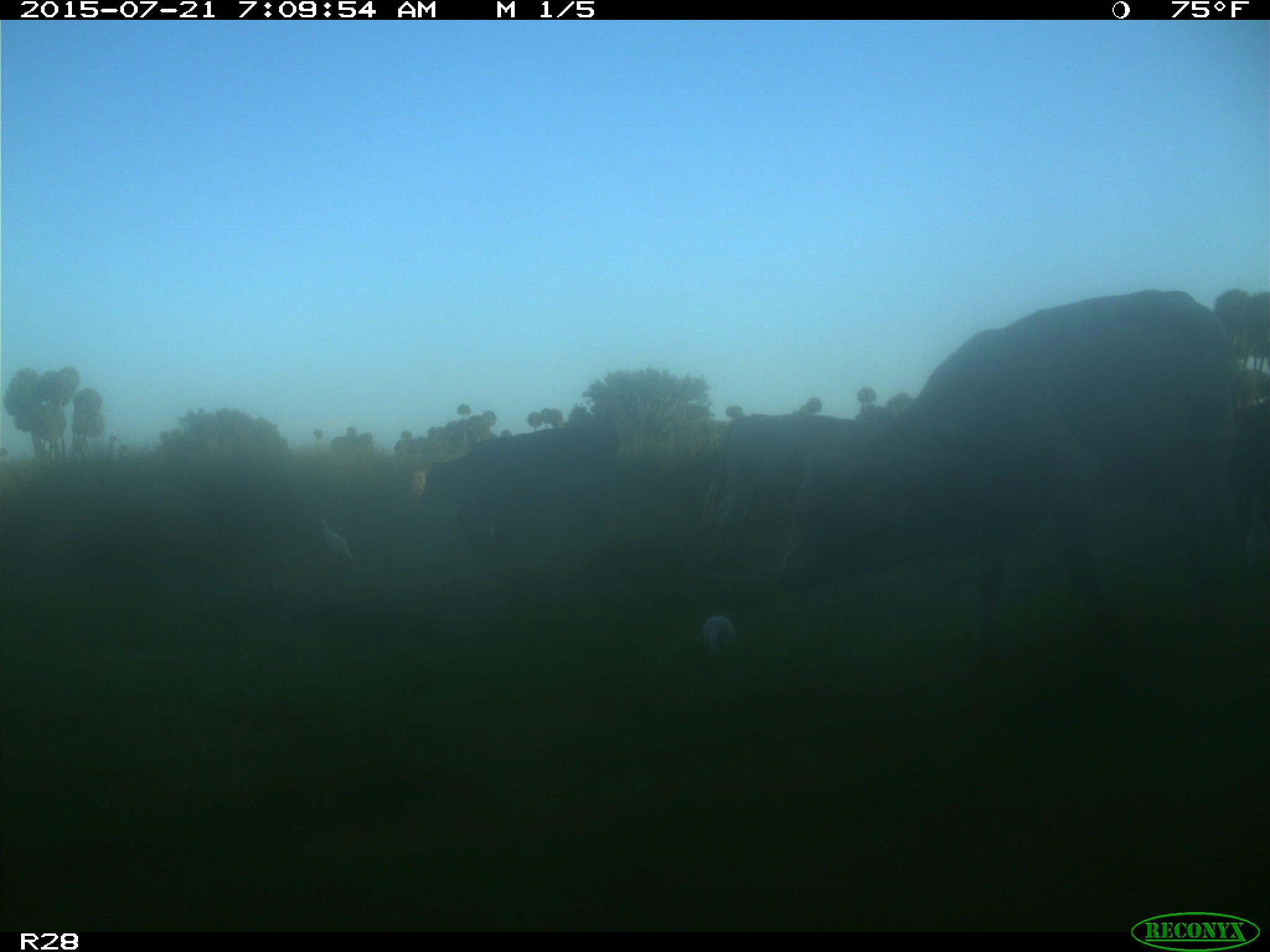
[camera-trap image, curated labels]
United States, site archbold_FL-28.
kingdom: Animalia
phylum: Chordata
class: Mammalia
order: Artiodactyla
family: Bovidae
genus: Bos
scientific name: Bos taurus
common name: domestic cow